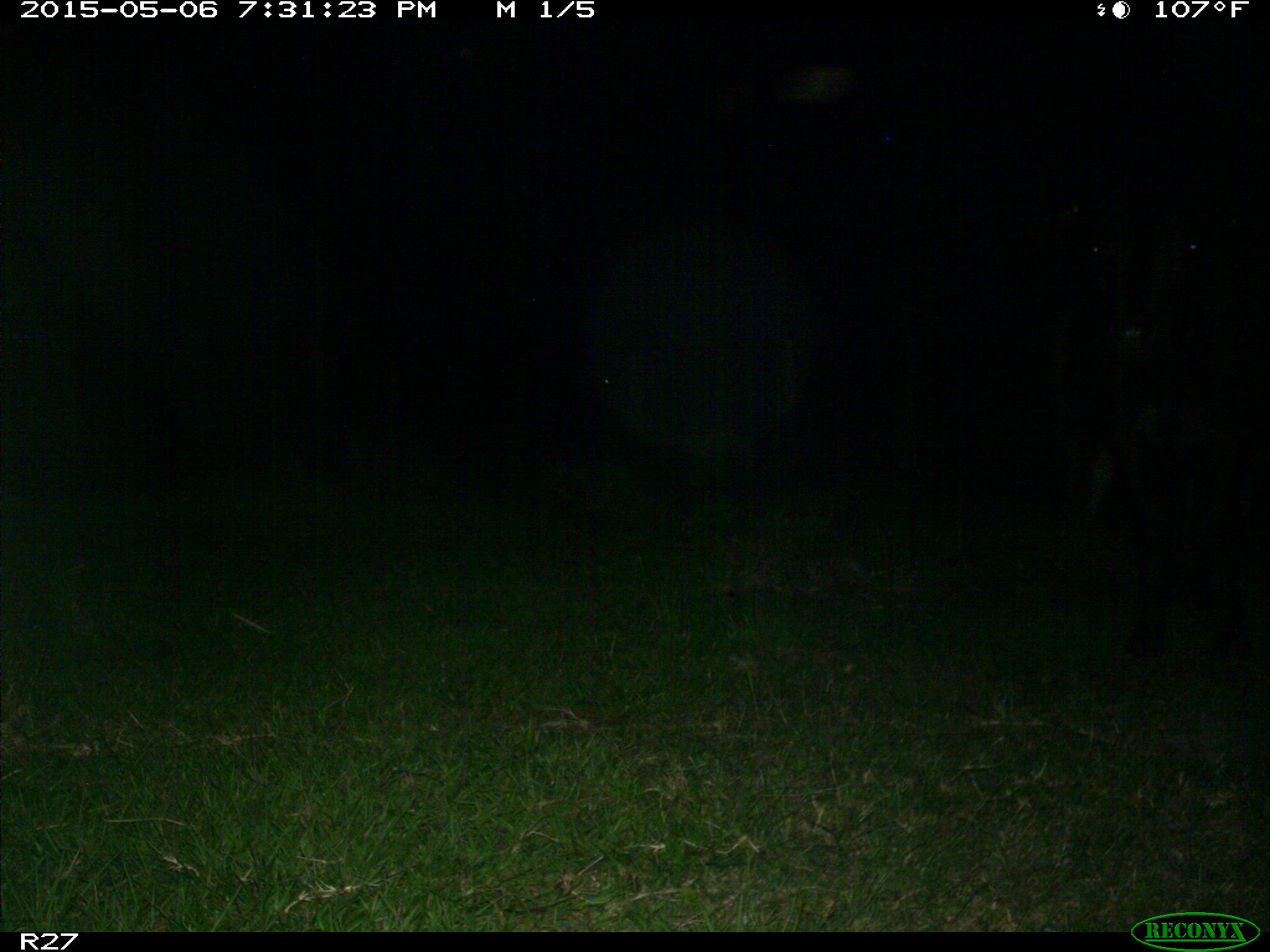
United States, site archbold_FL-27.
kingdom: Animalia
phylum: Chordata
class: Mammalia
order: Artiodactyla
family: Bovidae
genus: Bos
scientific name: Bos taurus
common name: domestic cow